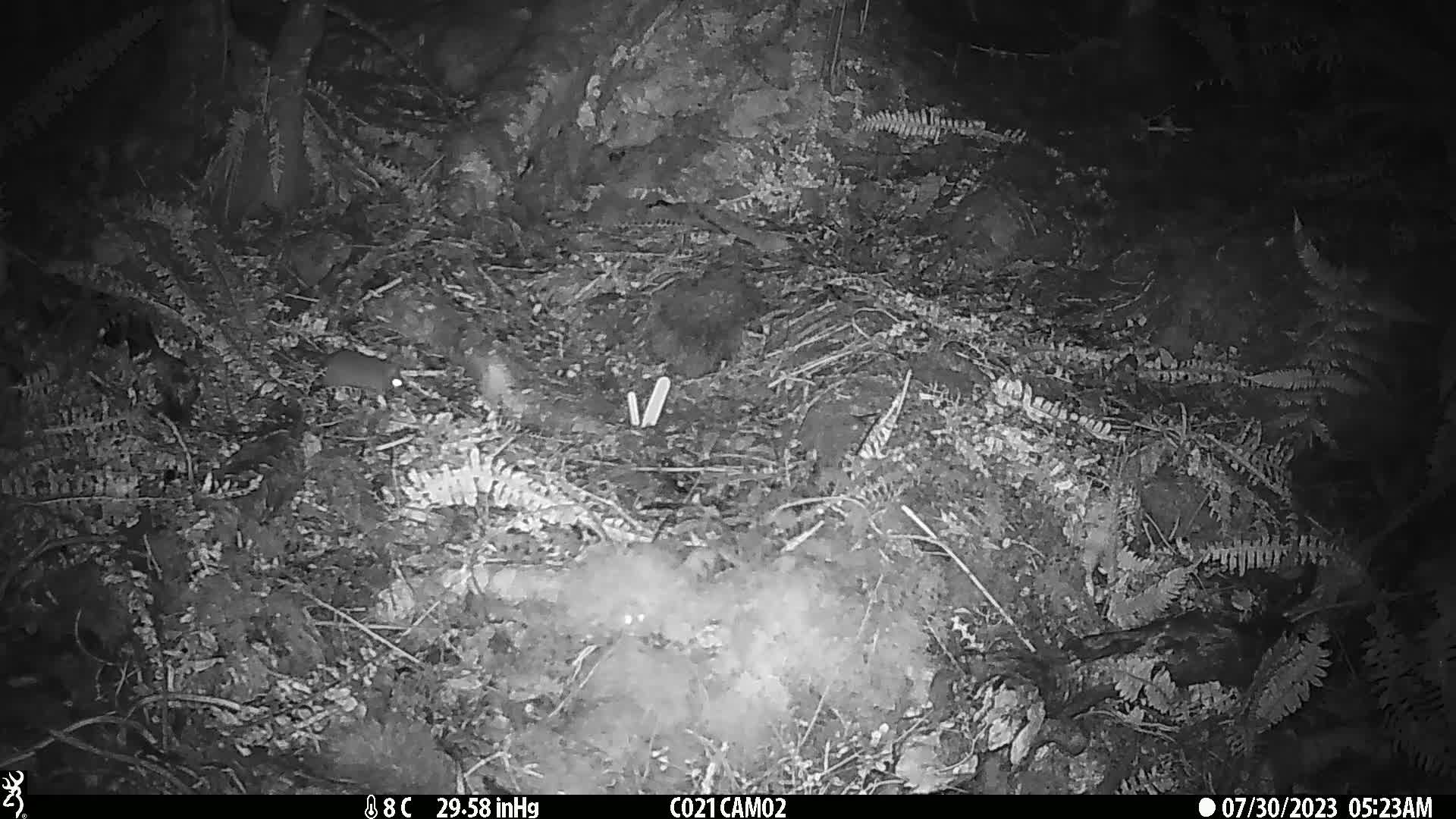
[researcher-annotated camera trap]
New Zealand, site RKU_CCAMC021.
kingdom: Animalia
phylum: Chordata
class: Mammalia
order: Rodentia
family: Muridae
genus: Rattus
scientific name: Rattus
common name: rat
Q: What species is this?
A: Rat (Rattus).